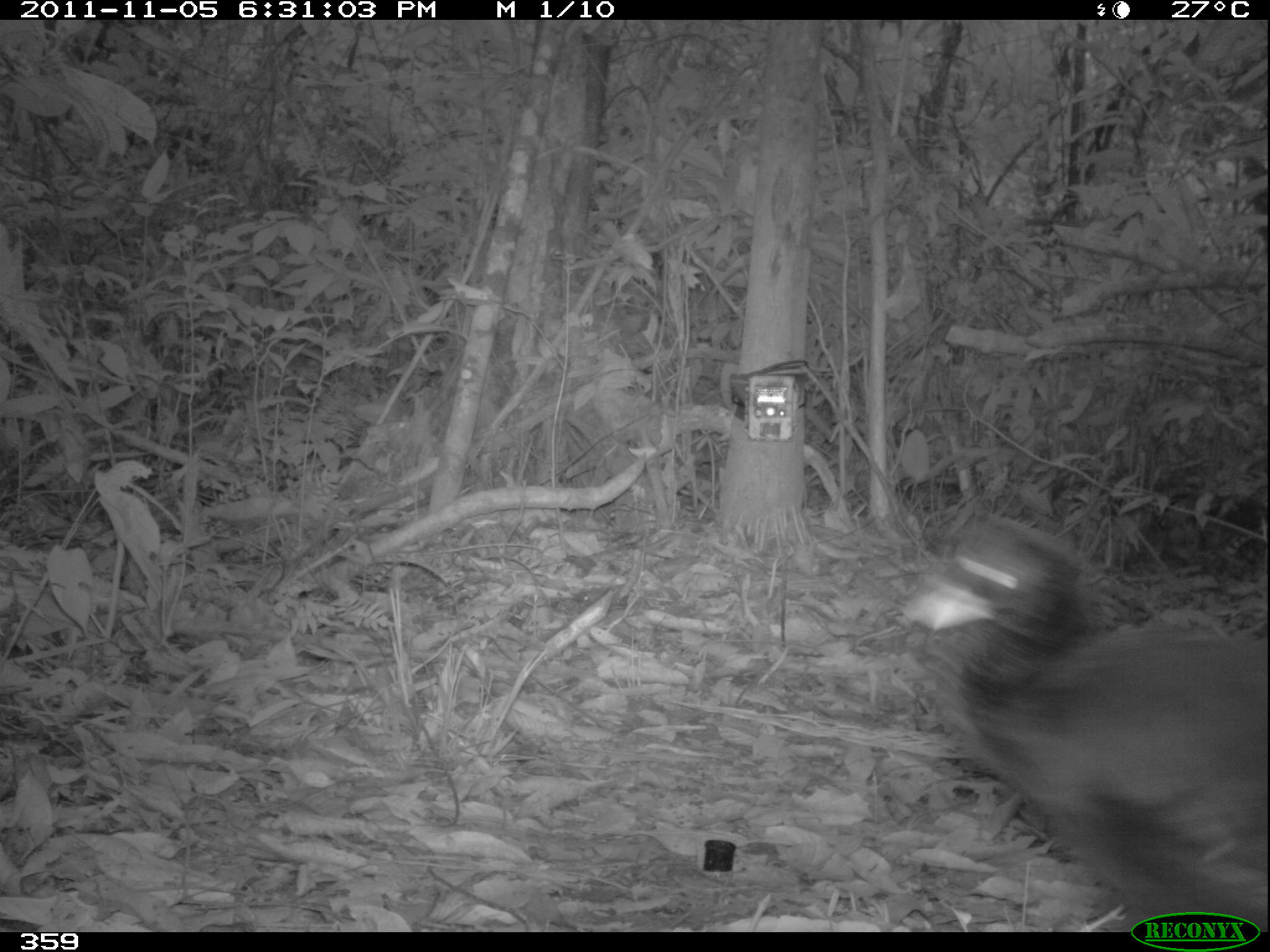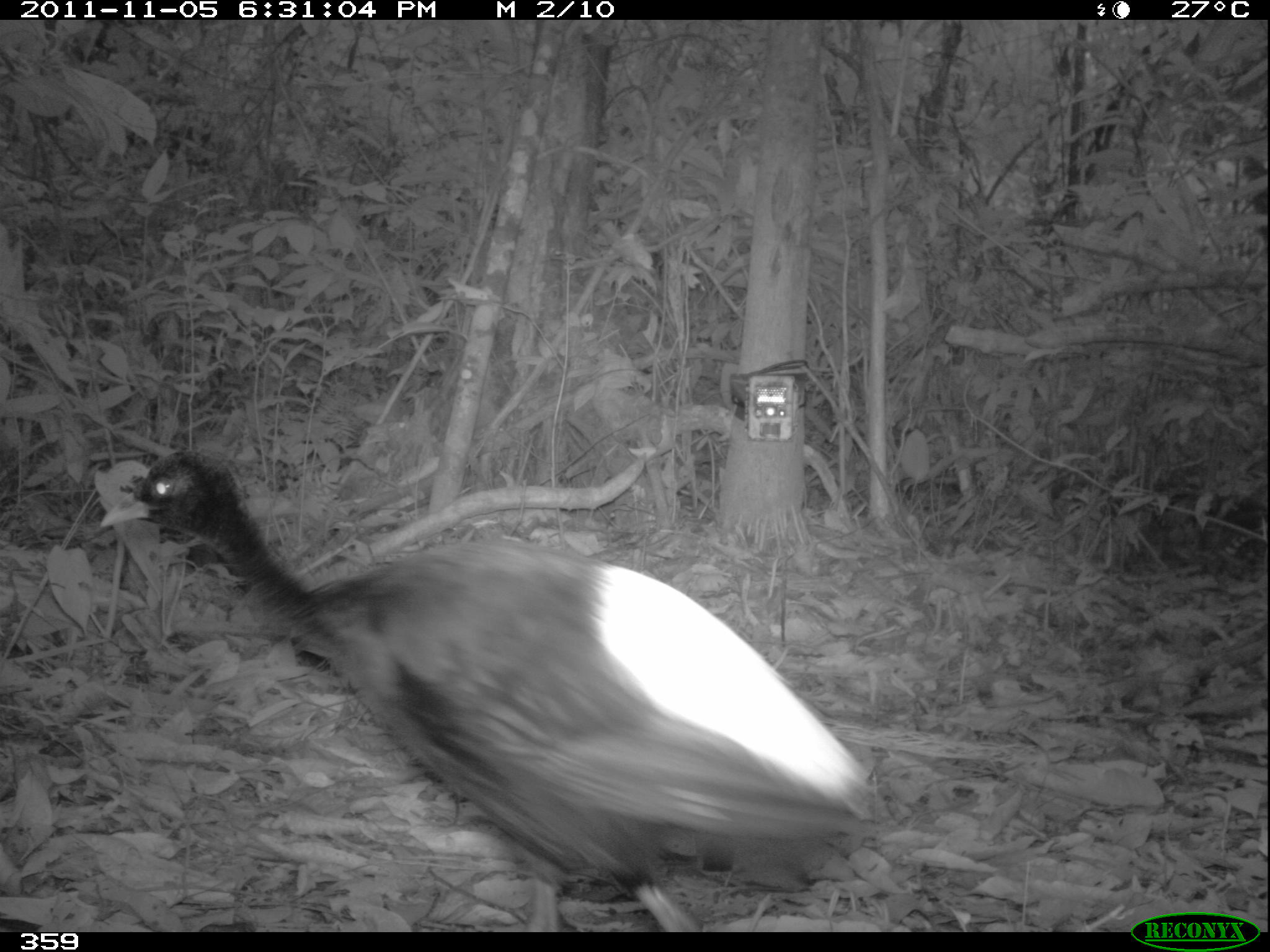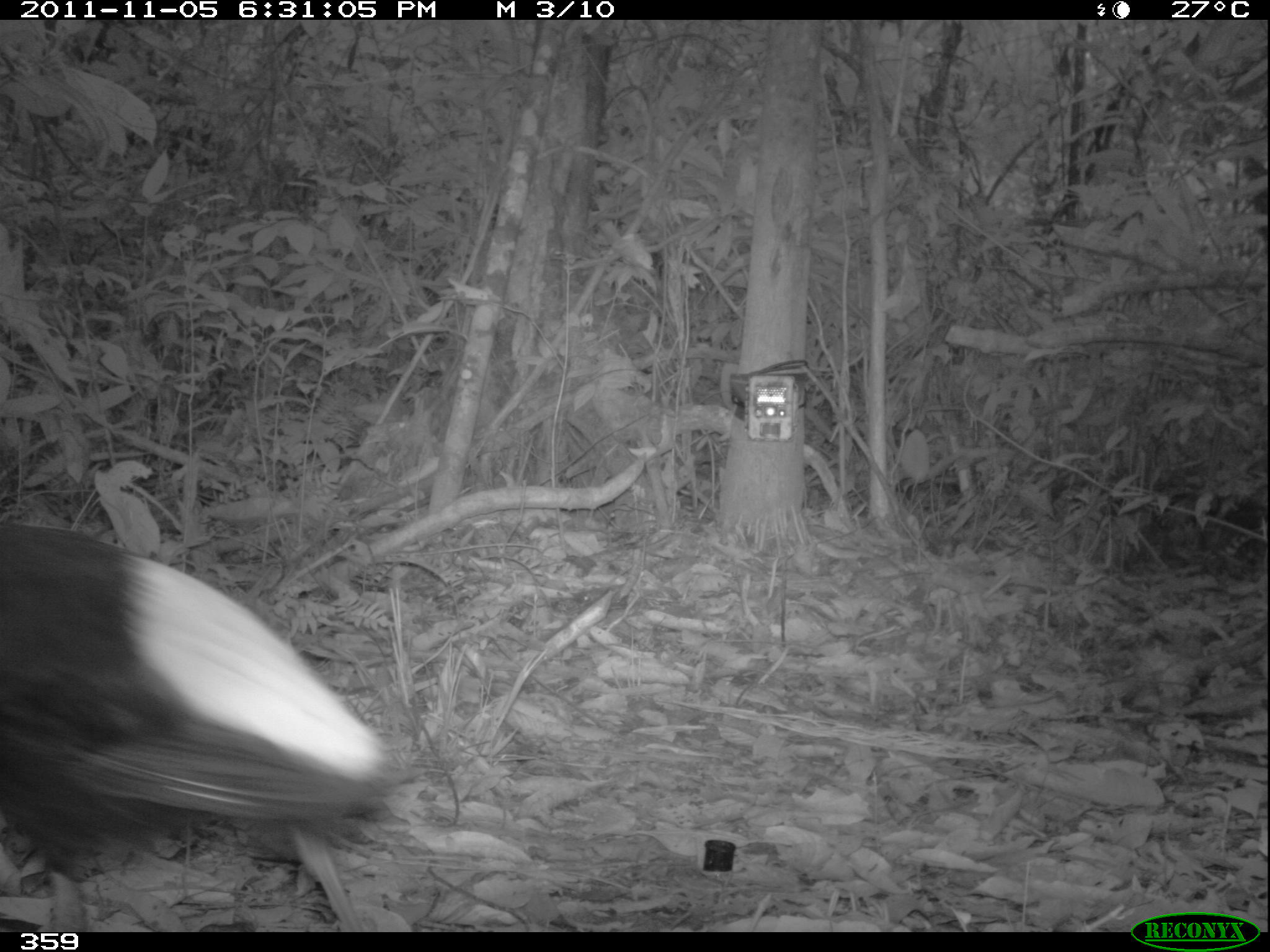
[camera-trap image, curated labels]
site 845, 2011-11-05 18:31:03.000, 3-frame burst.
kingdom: Animalia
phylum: Chordata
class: Aves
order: Gruiformes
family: Psophiidae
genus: Psophia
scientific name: Psophia leucoptera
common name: pale-winged trumpeter